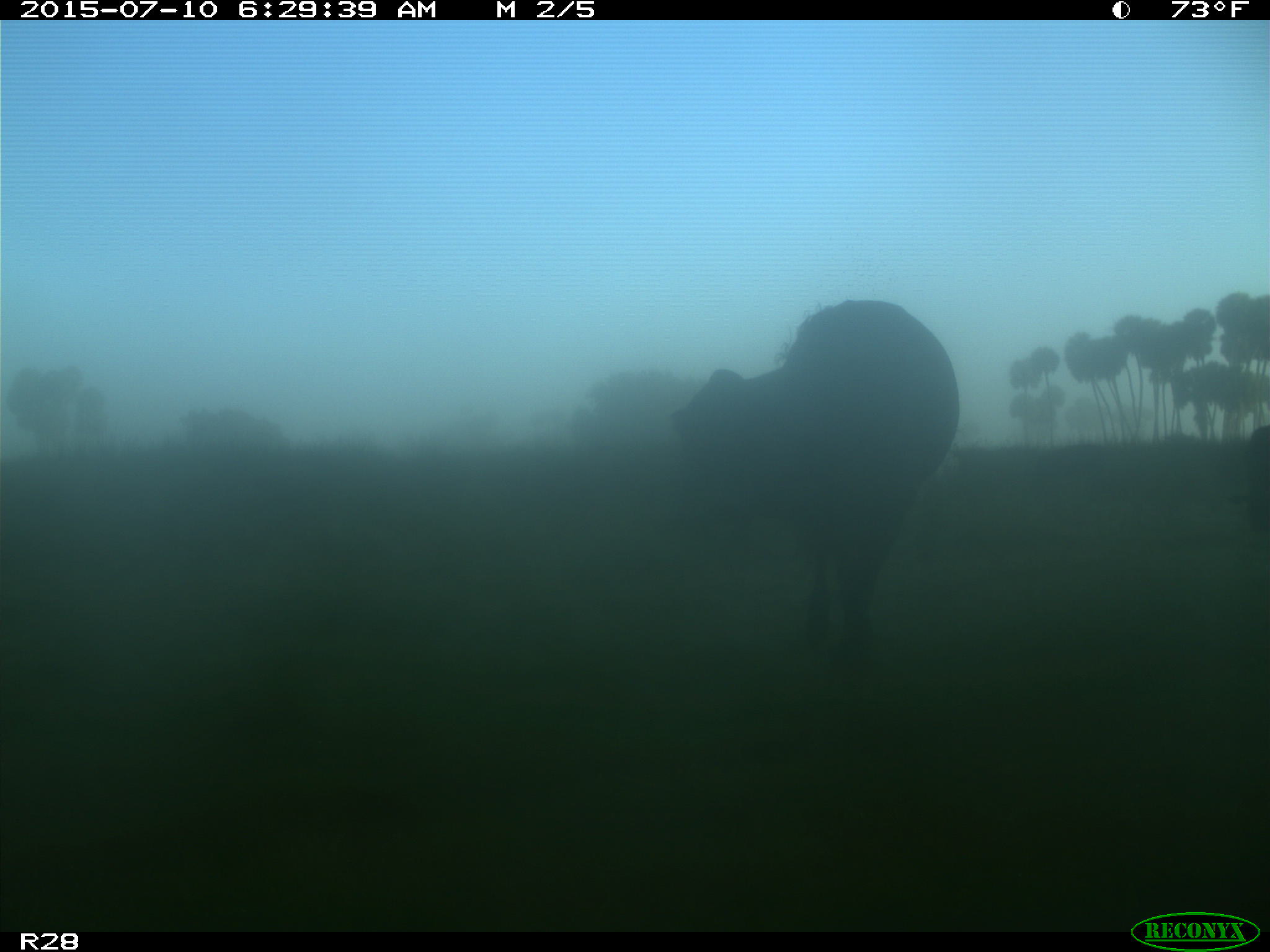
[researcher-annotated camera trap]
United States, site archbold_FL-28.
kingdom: Animalia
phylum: Chordata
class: Mammalia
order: Artiodactyla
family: Bovidae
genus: Bos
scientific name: Bos taurus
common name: domestic cow